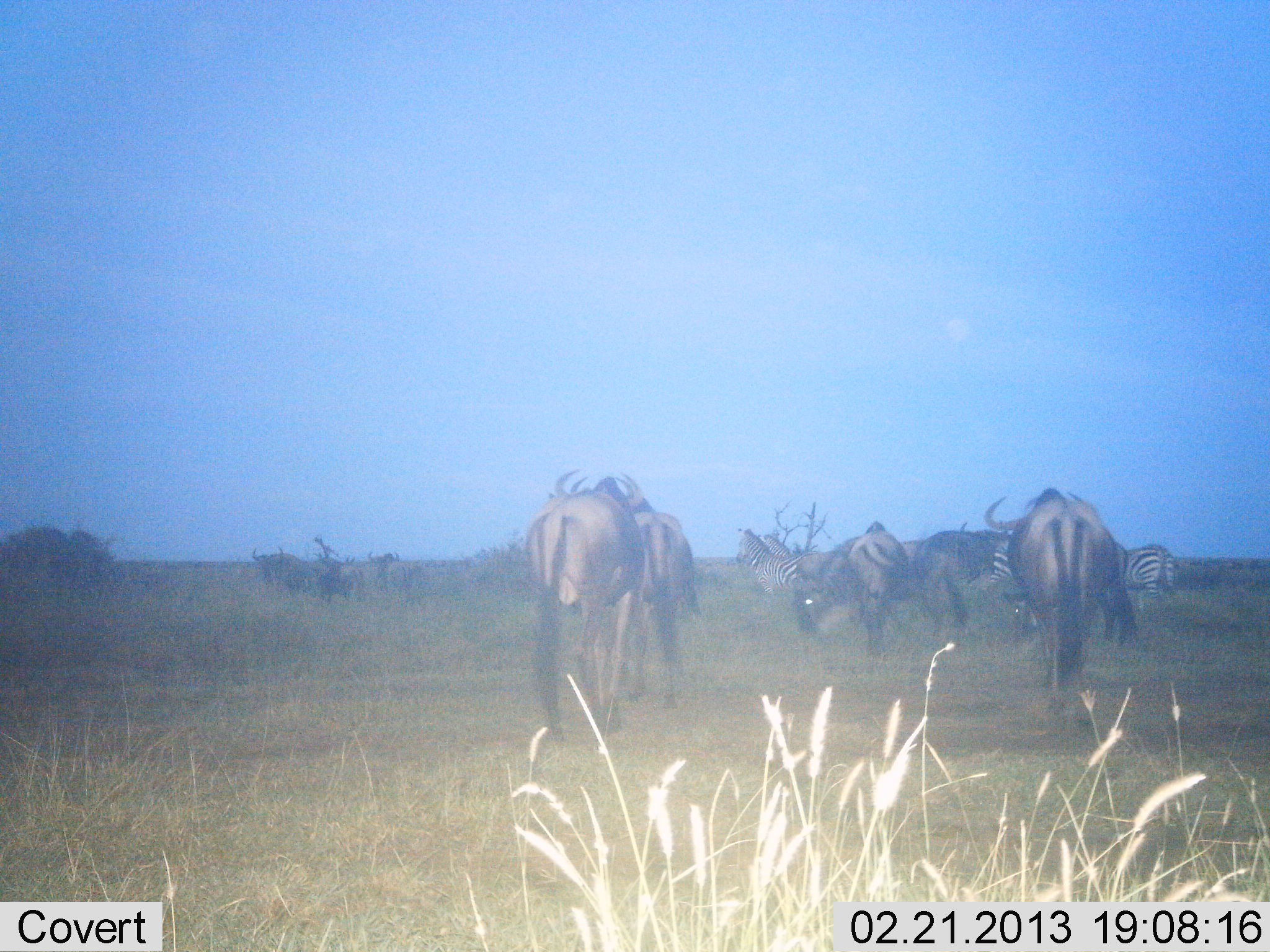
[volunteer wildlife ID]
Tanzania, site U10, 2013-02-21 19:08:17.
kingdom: Animalia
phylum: Chordata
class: Mammalia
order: Artiodactyla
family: Bovidae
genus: Connochaetes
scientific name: Connochaetes taurinus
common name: blue wildebeest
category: wildebeest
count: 7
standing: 59%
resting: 3%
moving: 43%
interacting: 0%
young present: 0%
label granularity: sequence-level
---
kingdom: Animalia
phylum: Chordata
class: Mammalia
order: Perissodactyla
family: Equidae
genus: Equus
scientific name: Equus quagga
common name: plains zebra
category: zebra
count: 3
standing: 77%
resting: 3%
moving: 29%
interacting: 0%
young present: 0%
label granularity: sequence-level